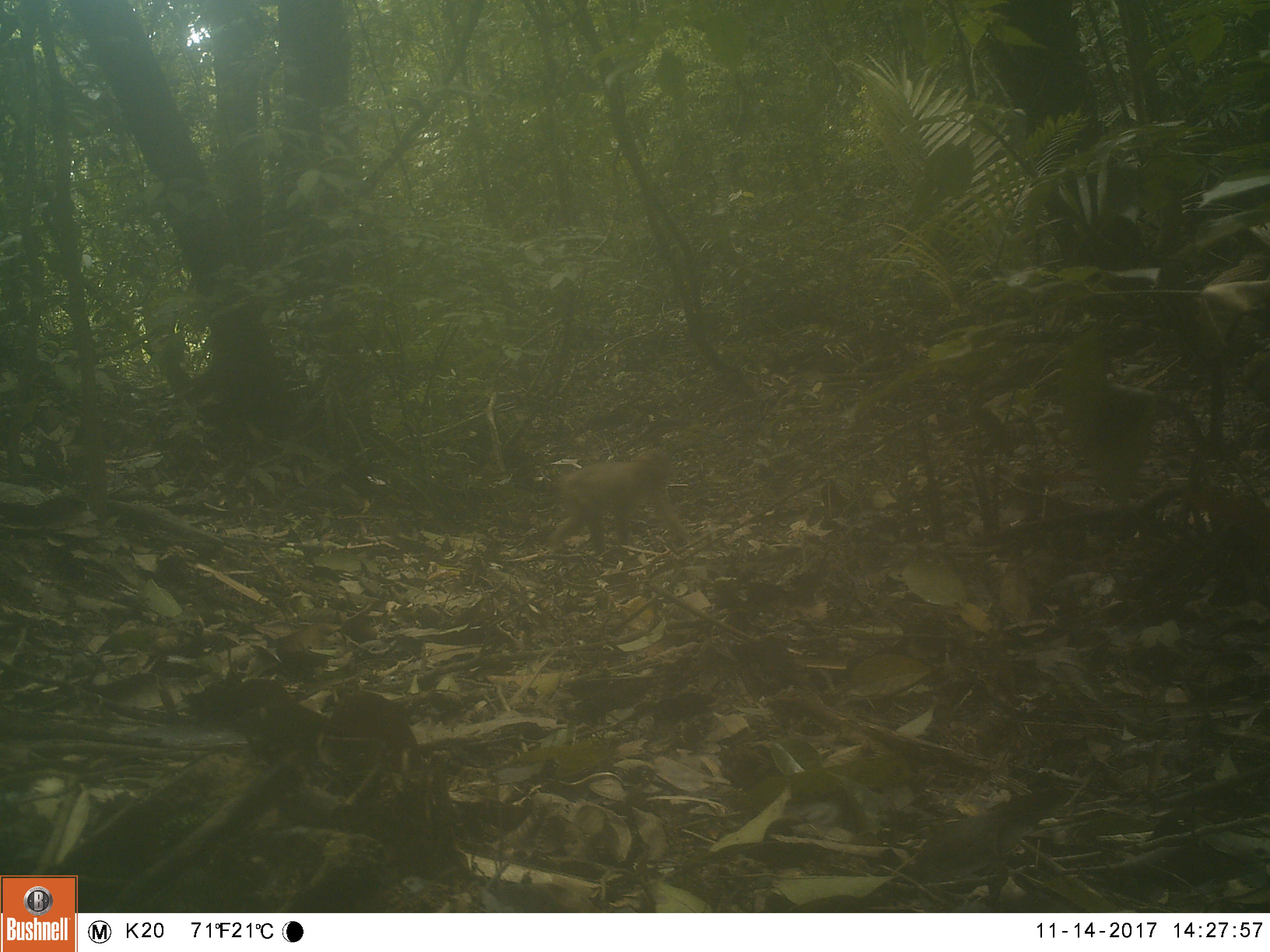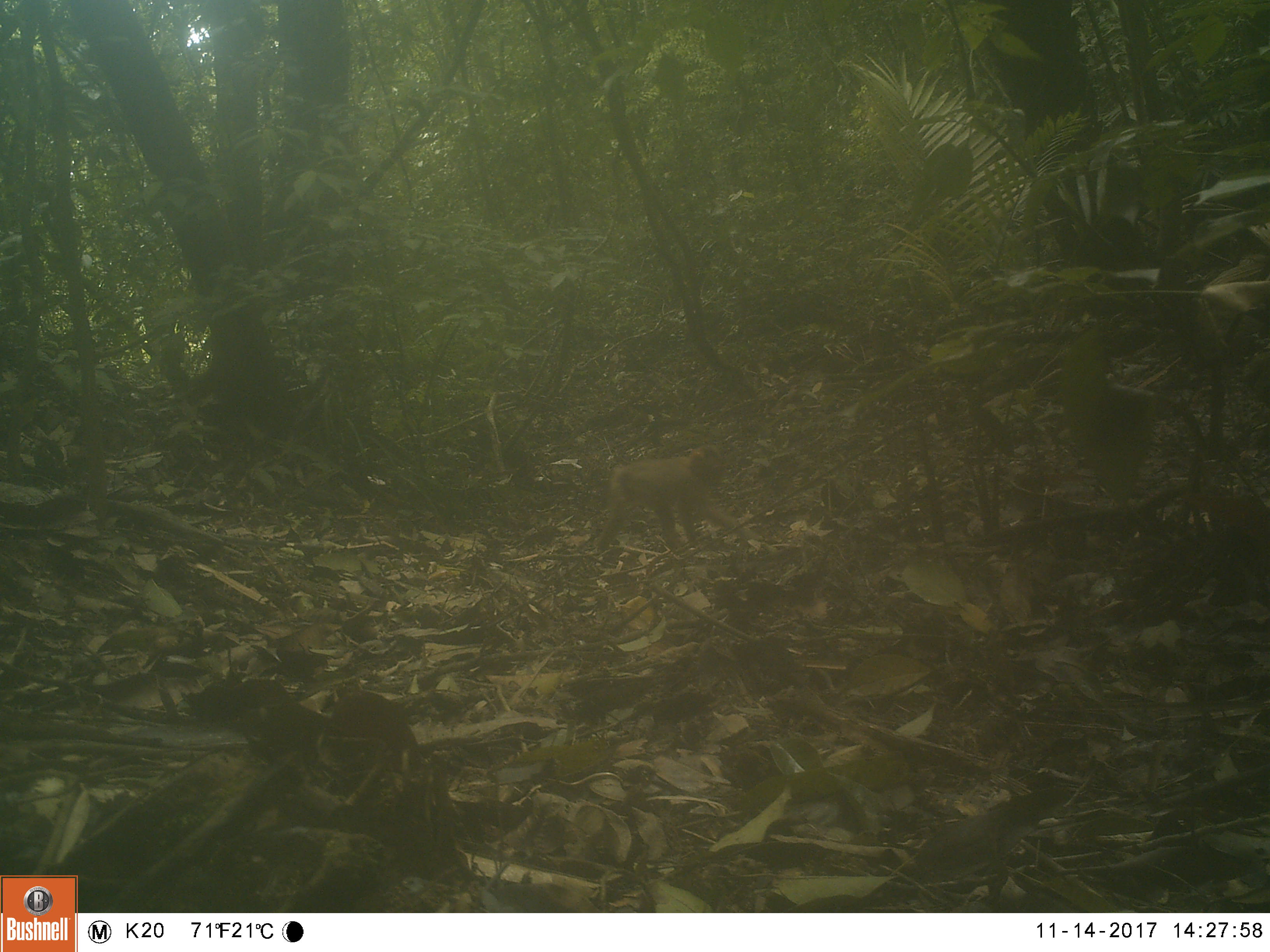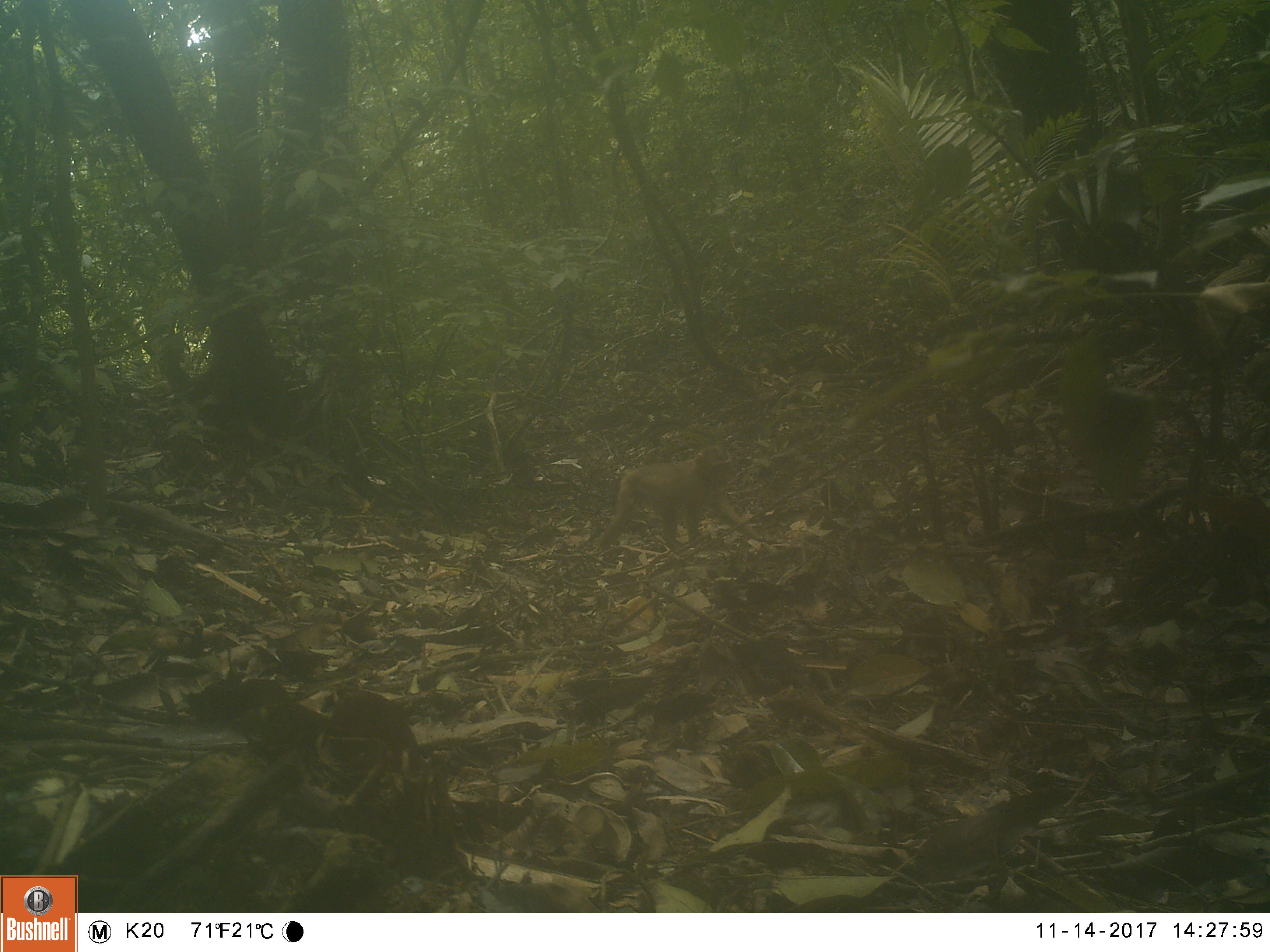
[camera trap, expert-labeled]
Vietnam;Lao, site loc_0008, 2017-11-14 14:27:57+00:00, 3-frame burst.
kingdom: Animalia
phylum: Chordata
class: Mammalia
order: Primates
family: Cercopithecidae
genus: Macaca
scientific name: Macaca nemestrina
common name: pig-tailed macaque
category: pig tailed macaque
Pig tailed macaque (pig-tailed macaque) (Macaca nemestrina). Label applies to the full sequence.